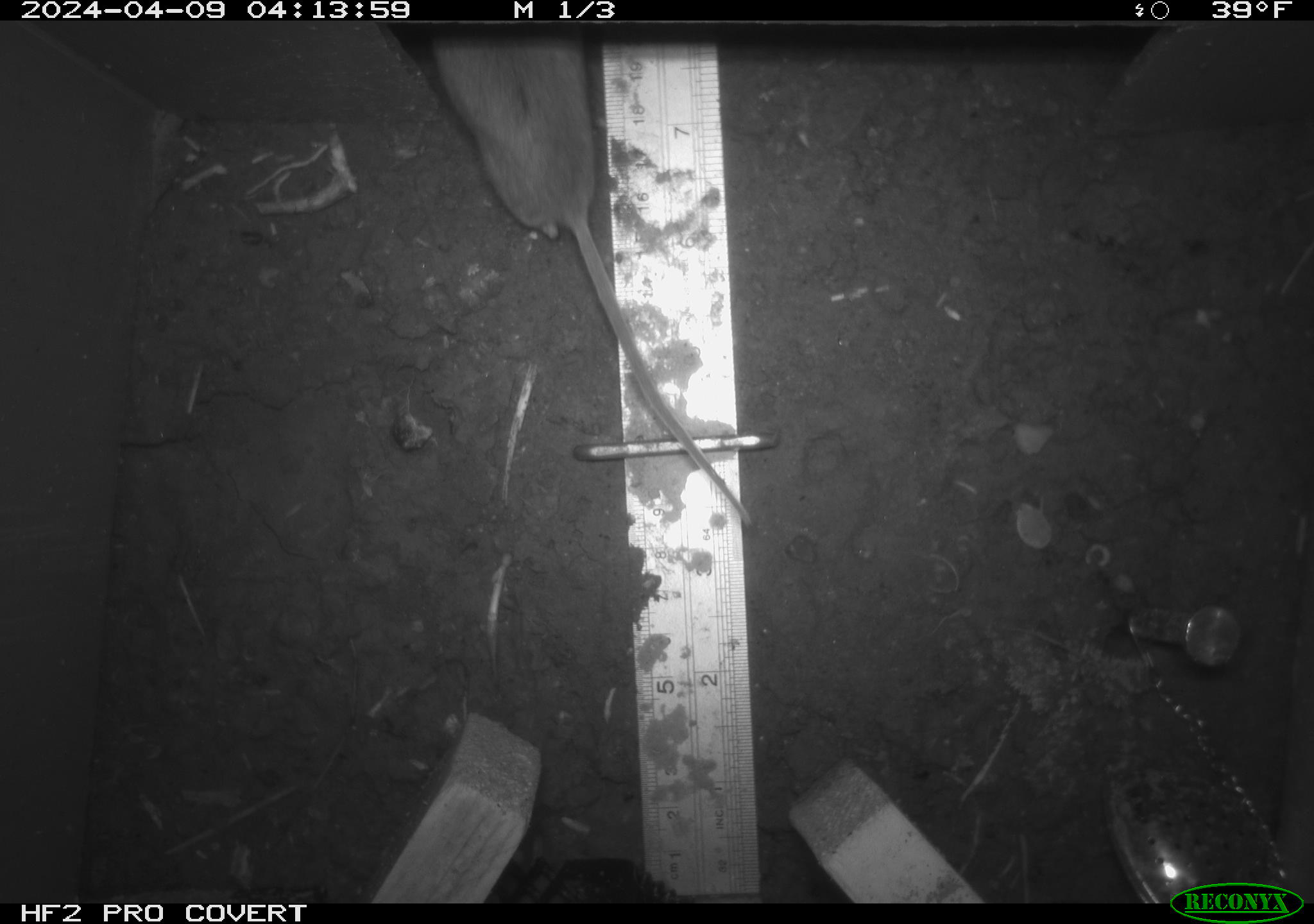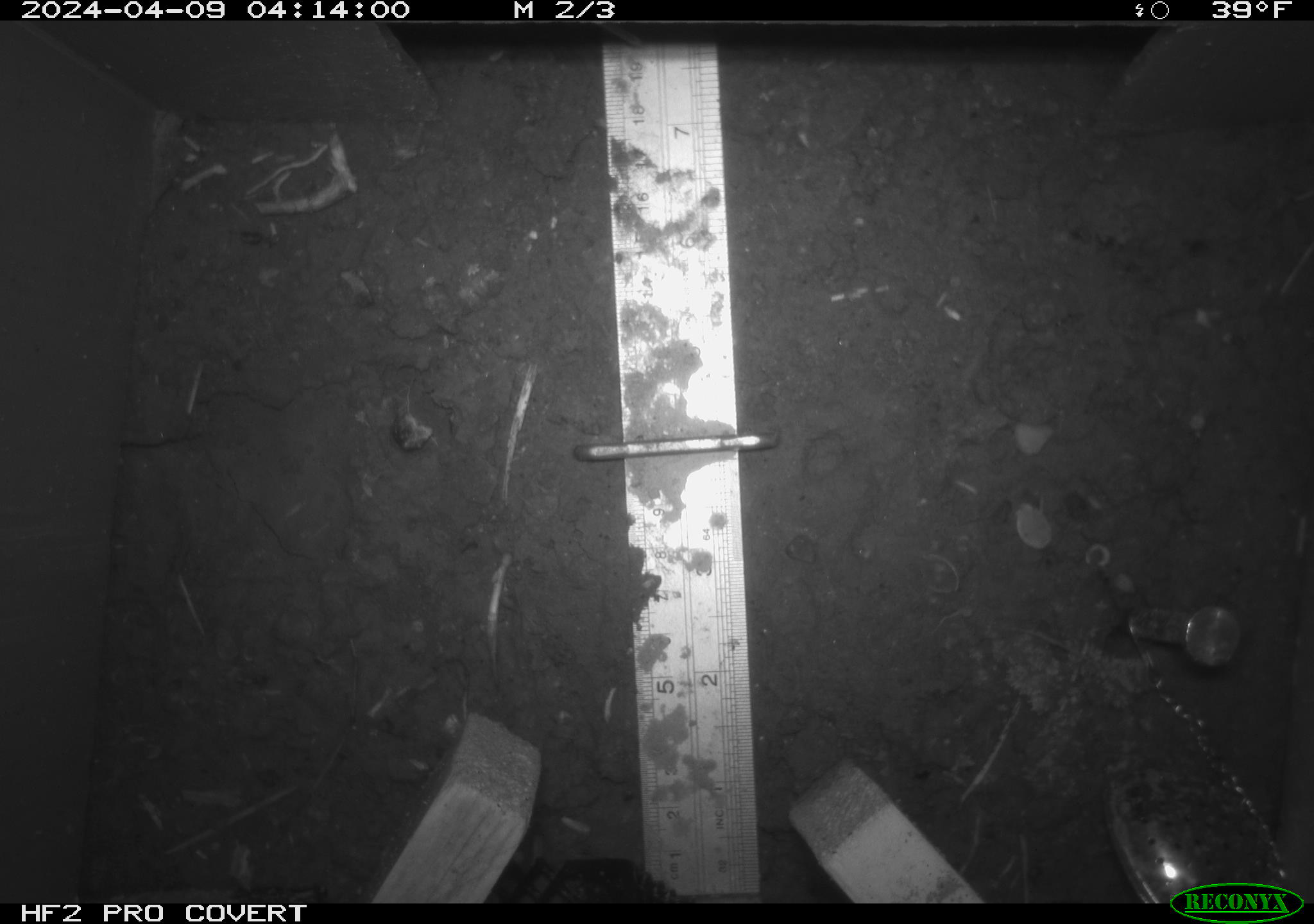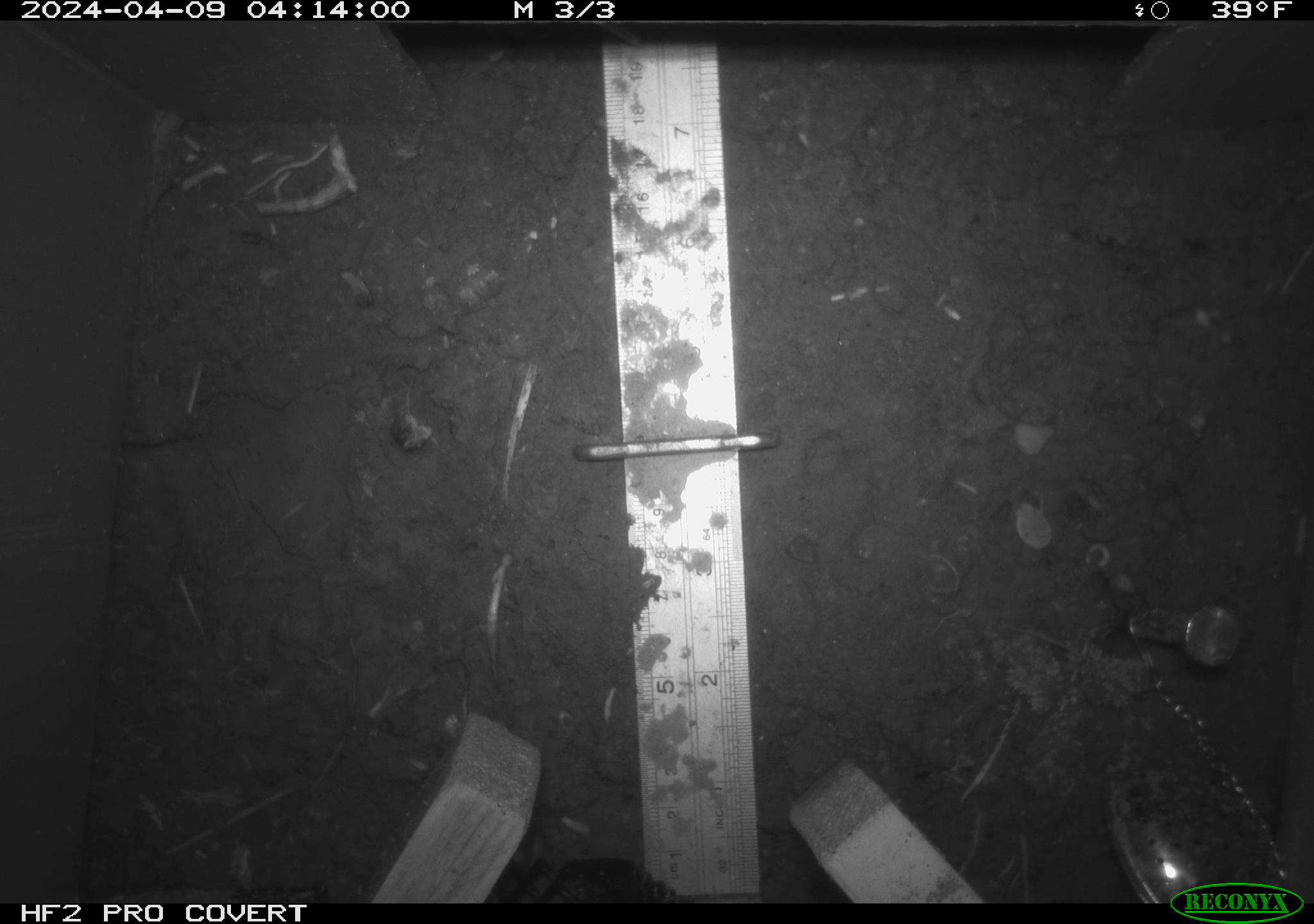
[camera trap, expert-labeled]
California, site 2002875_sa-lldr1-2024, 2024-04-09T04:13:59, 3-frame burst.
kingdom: Animalia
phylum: Chordata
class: Mammalia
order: Rodentia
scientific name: Rodentia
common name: mouse species